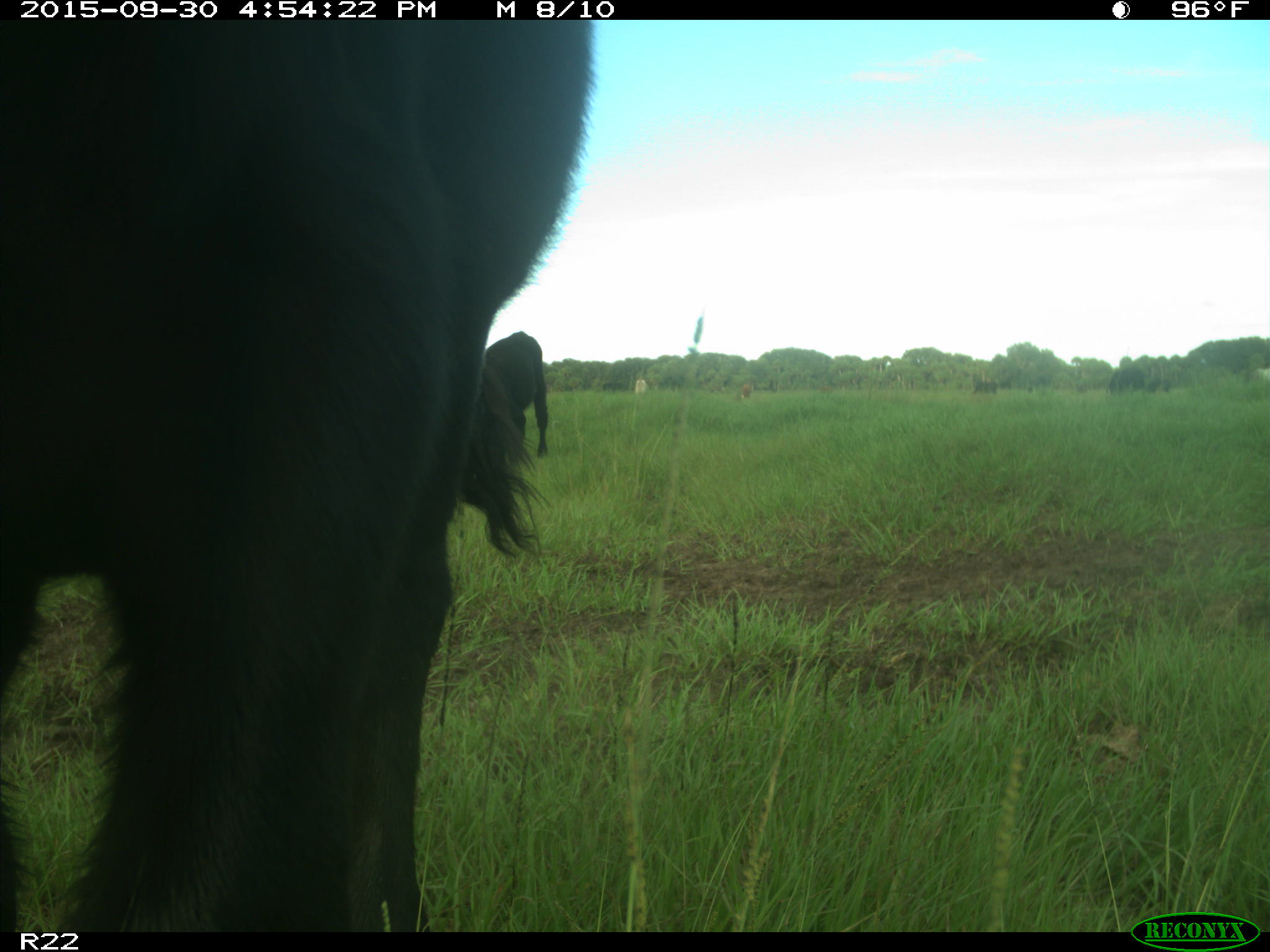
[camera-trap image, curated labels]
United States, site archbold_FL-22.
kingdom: Animalia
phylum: Chordata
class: Mammalia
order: Artiodactyla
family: Bovidae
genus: Bos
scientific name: Bos taurus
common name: domestic cow